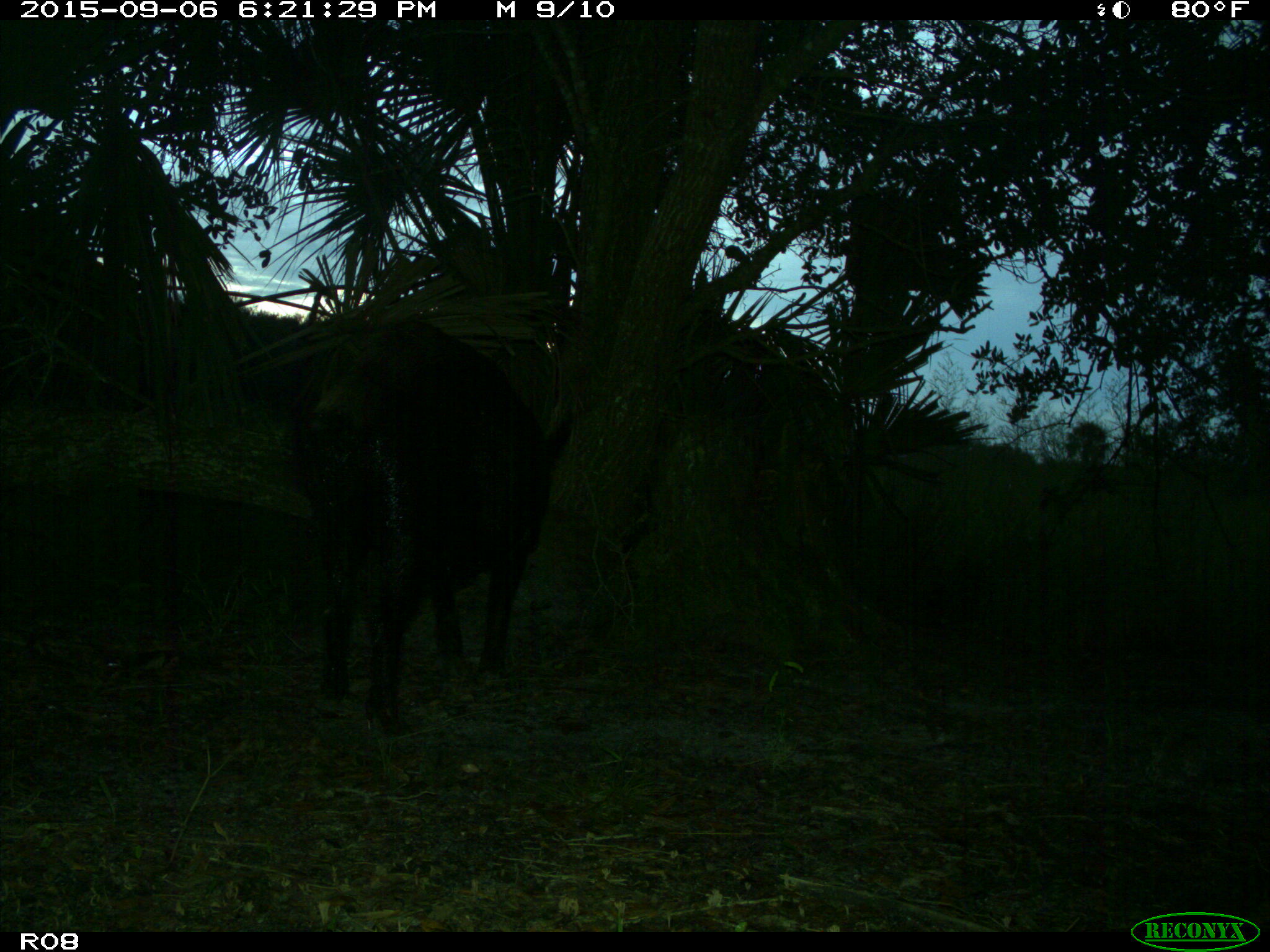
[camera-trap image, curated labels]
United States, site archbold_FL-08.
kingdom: Animalia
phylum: Chordata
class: Mammalia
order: Artiodactyla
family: Suidae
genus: Sus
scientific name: Sus scrofa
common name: wild boar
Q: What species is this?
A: Sus scrofa (wild boar).